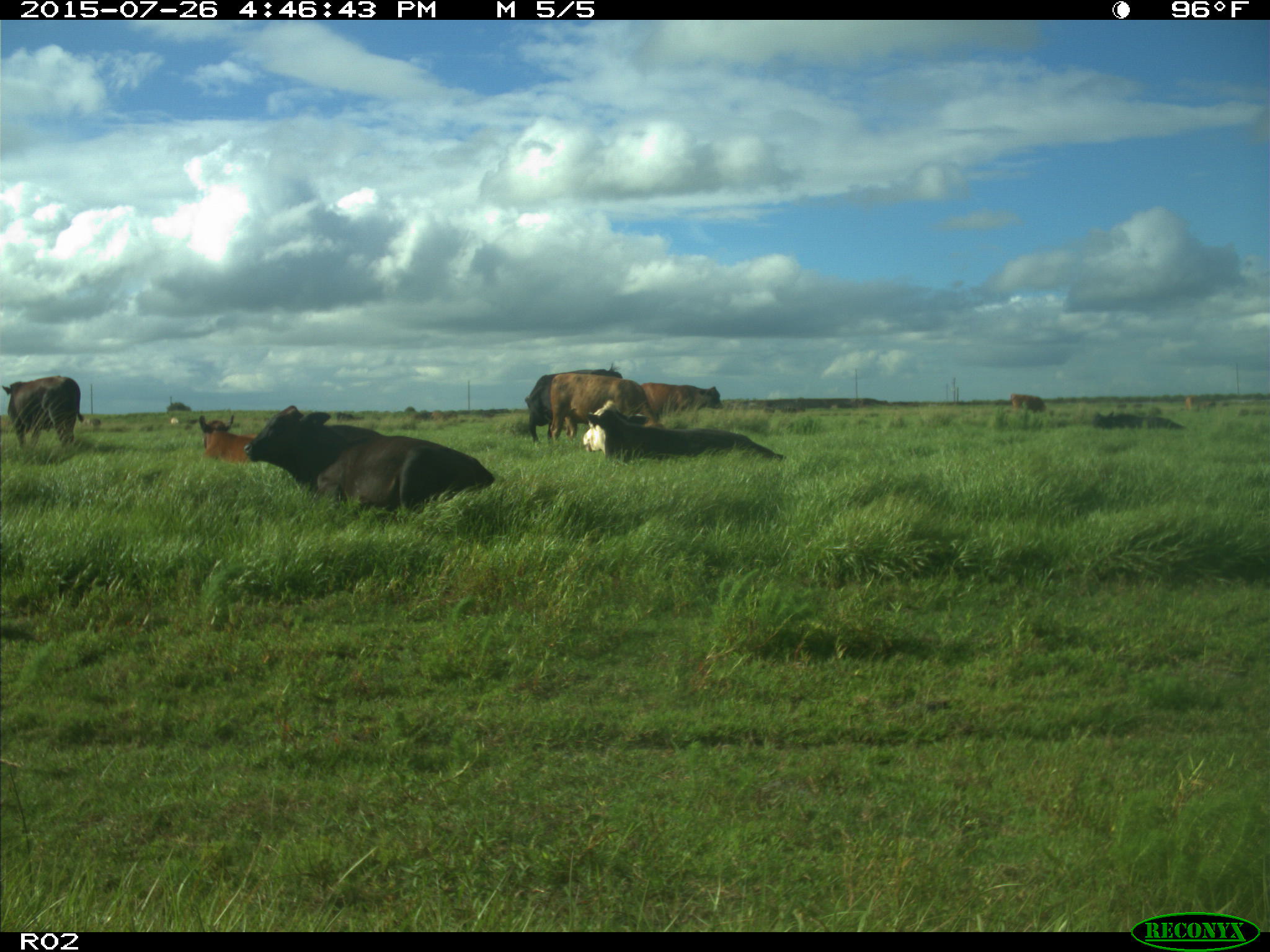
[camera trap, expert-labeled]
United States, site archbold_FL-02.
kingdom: Animalia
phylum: Chordata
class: Mammalia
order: Artiodactyla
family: Bovidae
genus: Bos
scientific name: Bos taurus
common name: domestic cow